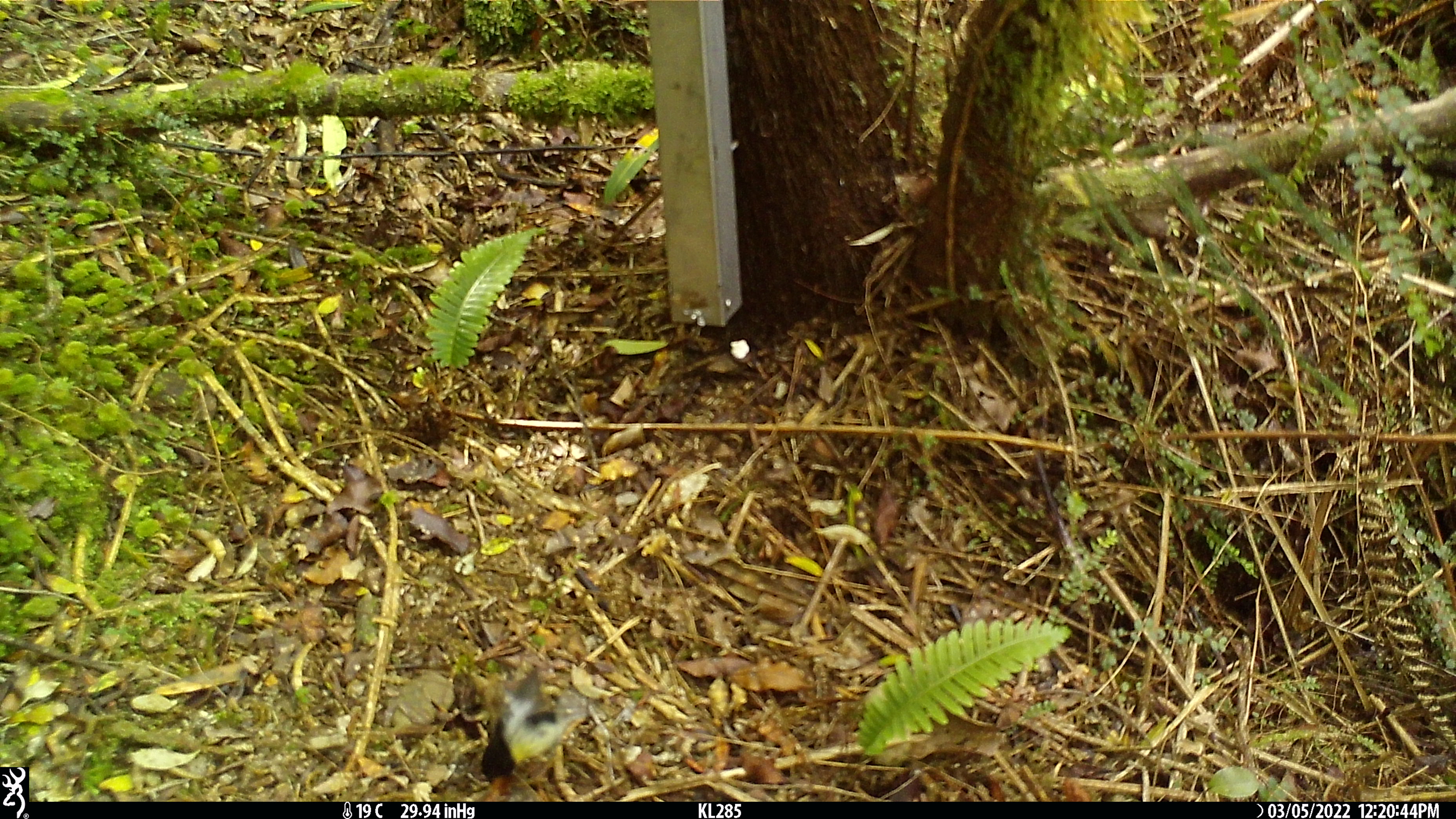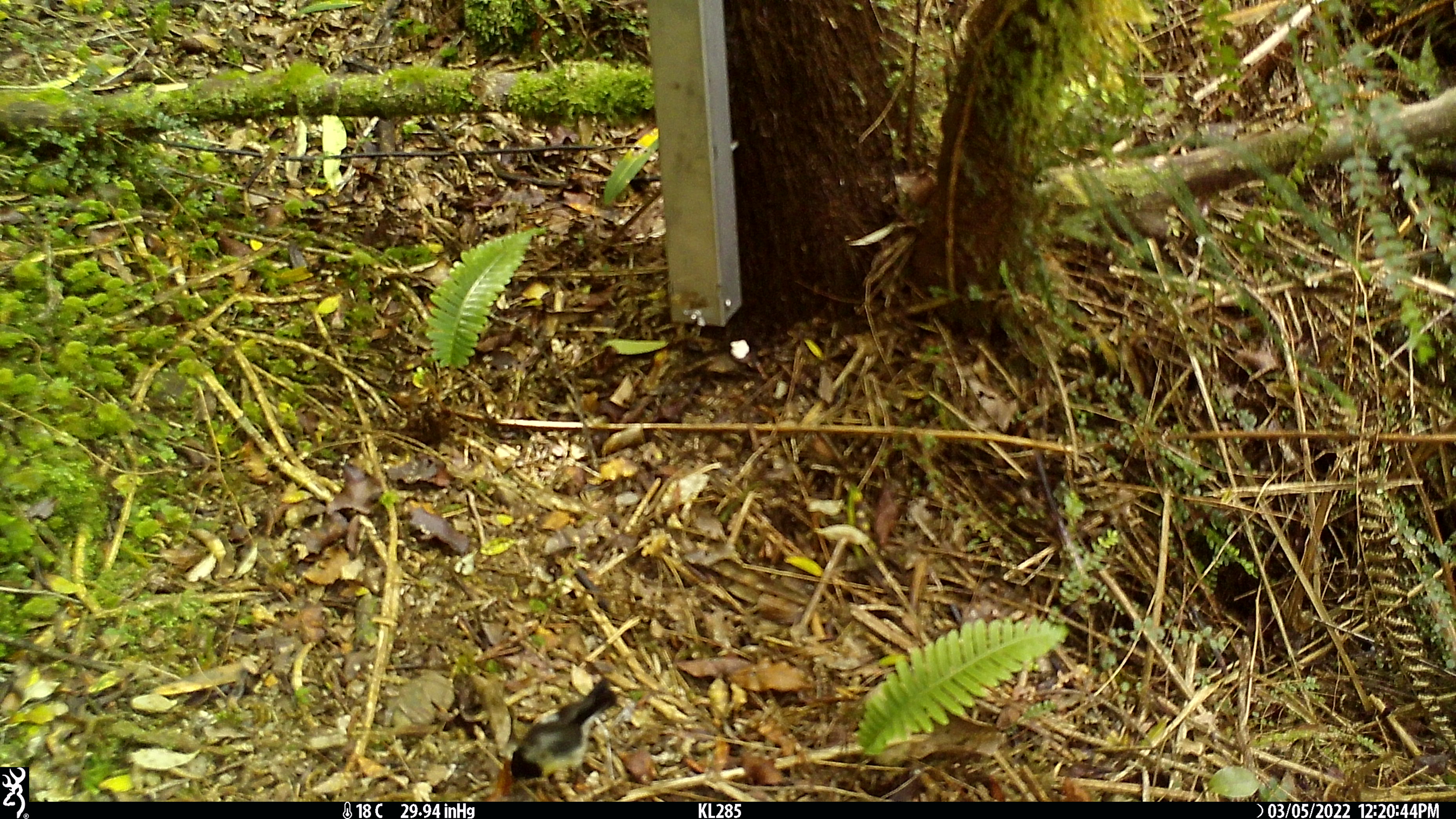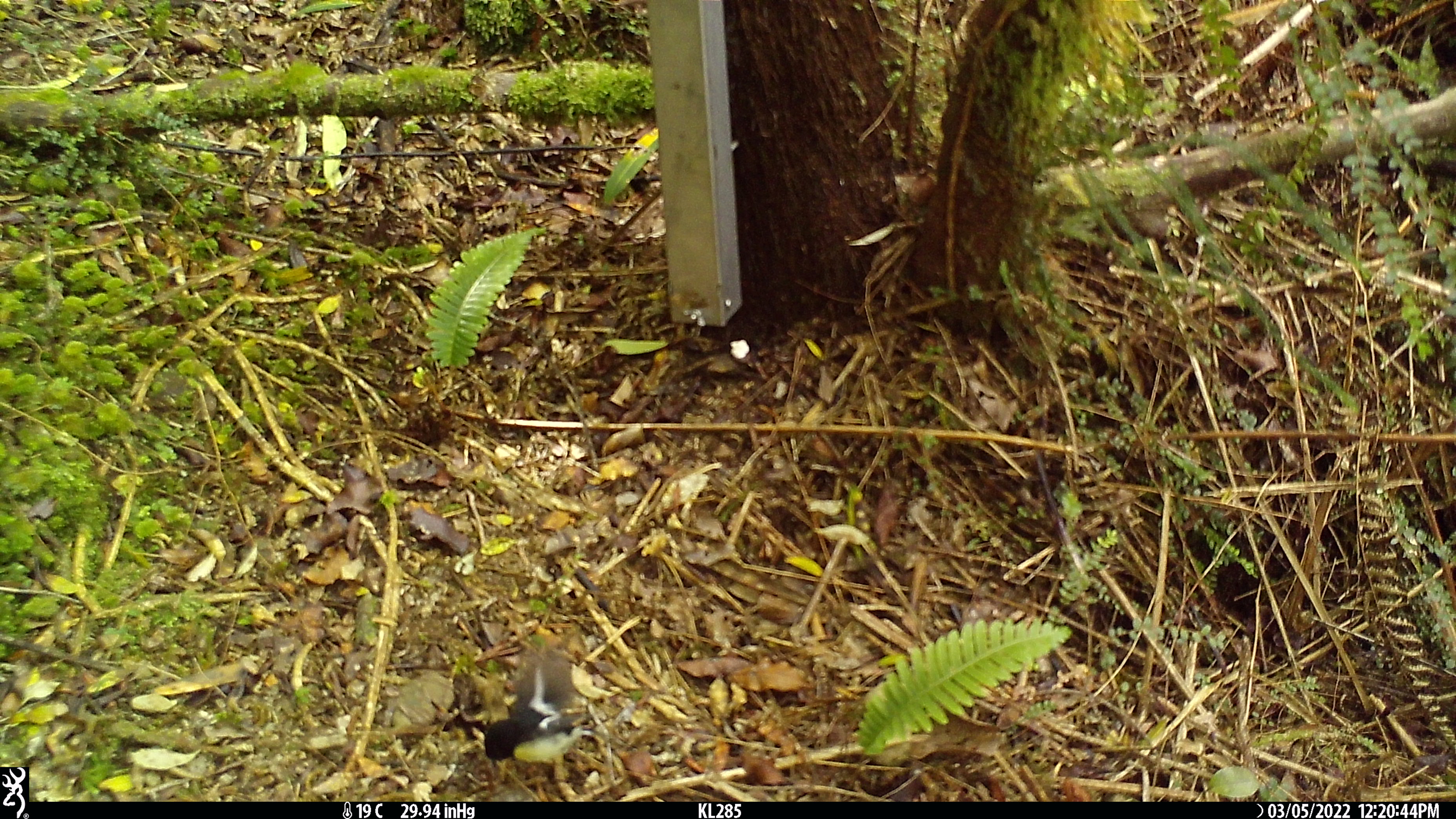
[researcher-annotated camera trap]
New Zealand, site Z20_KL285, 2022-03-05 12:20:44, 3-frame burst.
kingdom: Animalia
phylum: Chordata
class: Aves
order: Passeriformes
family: Petroicidae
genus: Petroica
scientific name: Petroica macrocephala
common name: tomtit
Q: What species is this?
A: Tomtit (Petroica macrocephala).